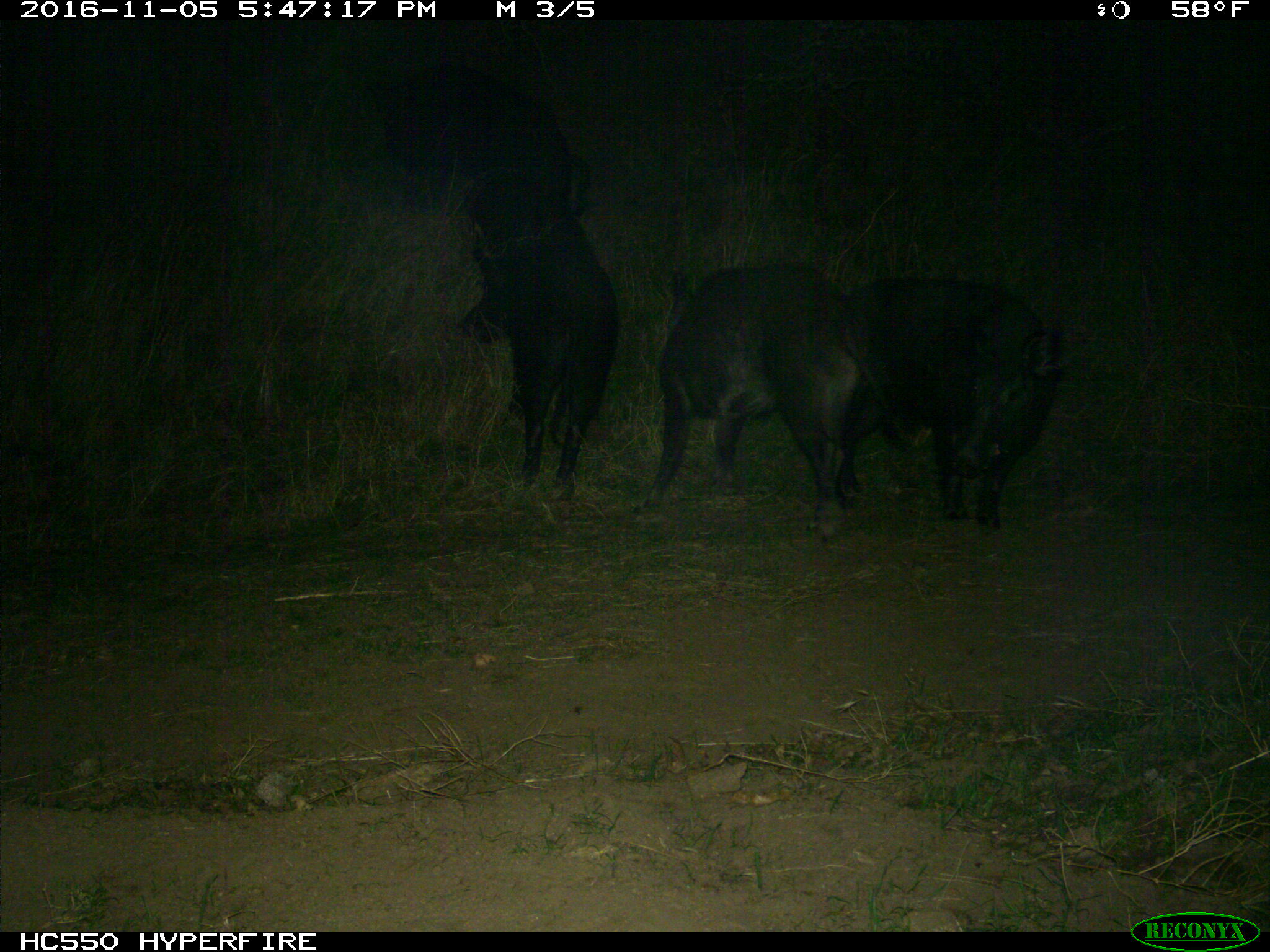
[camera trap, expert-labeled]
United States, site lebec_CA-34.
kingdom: Animalia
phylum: Chordata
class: Mammalia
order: Artiodactyla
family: Suidae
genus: Sus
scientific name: Sus scrofa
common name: wild boar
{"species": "Sus scrofa (wild boar)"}